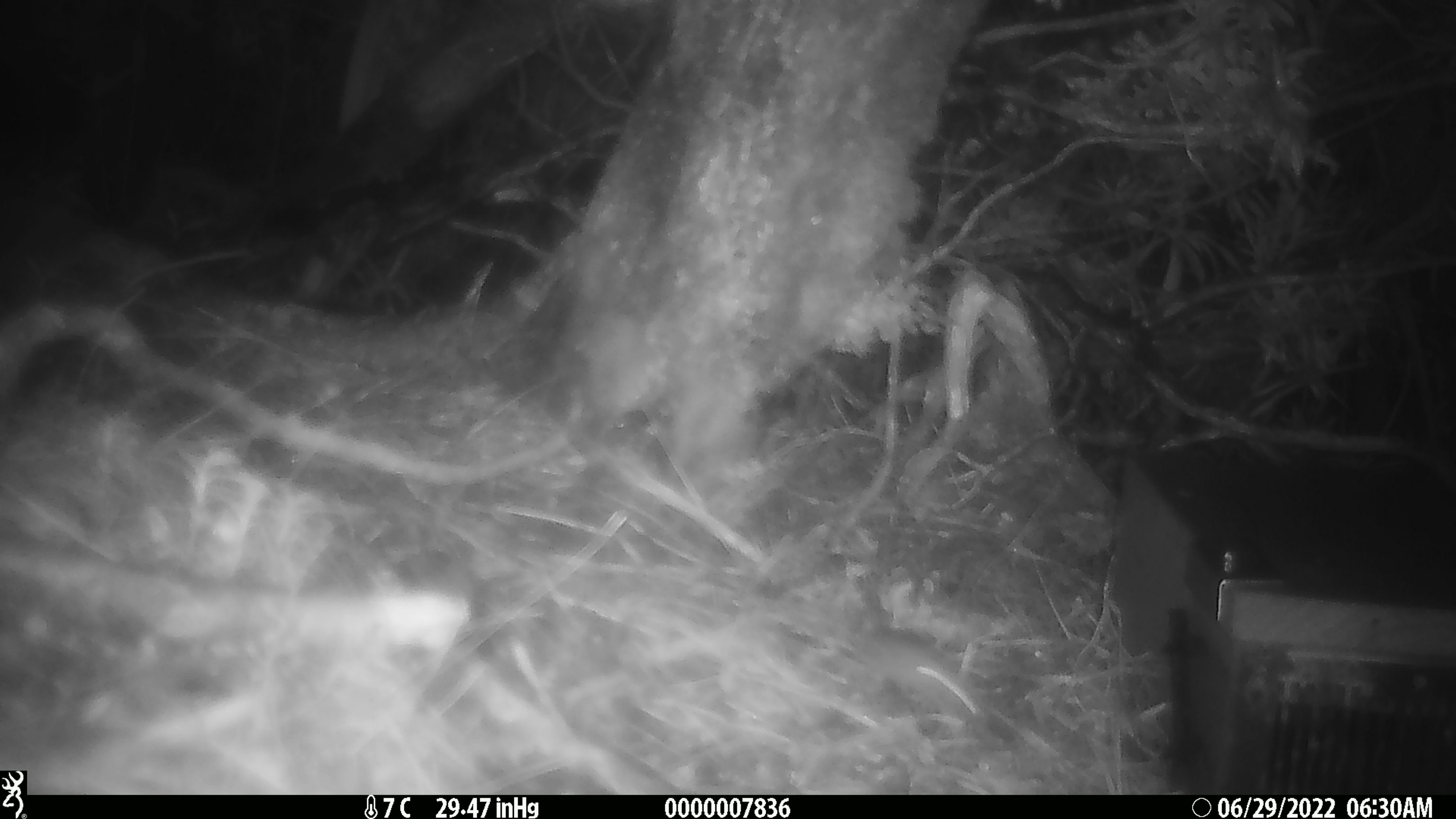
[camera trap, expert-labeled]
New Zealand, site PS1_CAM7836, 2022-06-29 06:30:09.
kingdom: Animalia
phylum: Chordata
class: Mammalia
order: Rodentia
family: Muridae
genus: Mus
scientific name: Mus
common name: mouse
Mouse (Mus).